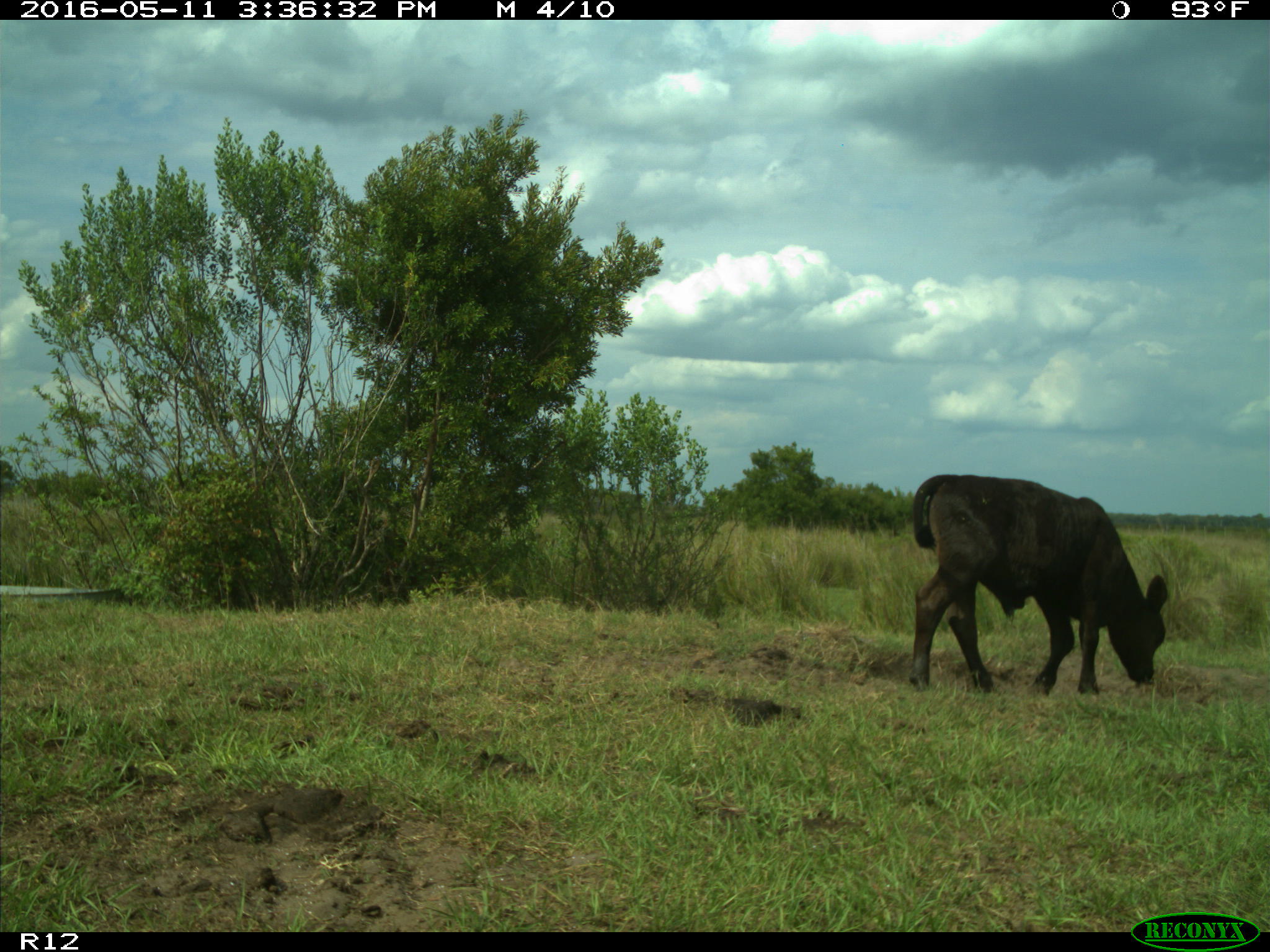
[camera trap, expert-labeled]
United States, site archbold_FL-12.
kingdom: Animalia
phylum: Chordata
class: Mammalia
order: Artiodactyla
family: Bovidae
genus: Bos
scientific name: Bos taurus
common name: domestic cow